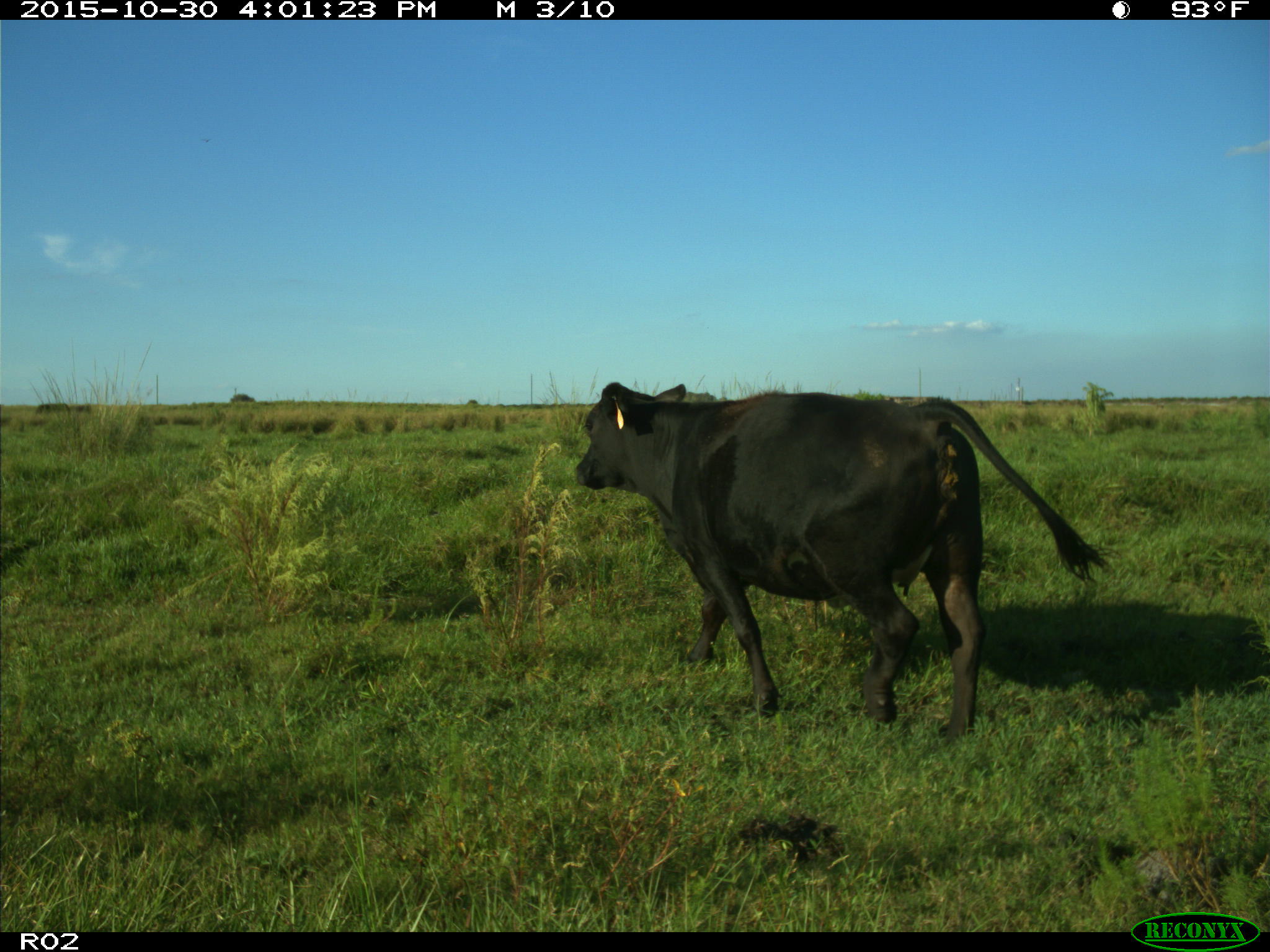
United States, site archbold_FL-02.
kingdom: Animalia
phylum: Chordata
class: Mammalia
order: Artiodactyla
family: Bovidae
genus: Bos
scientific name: Bos taurus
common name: domestic cow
Bos taurus (domestic cow).